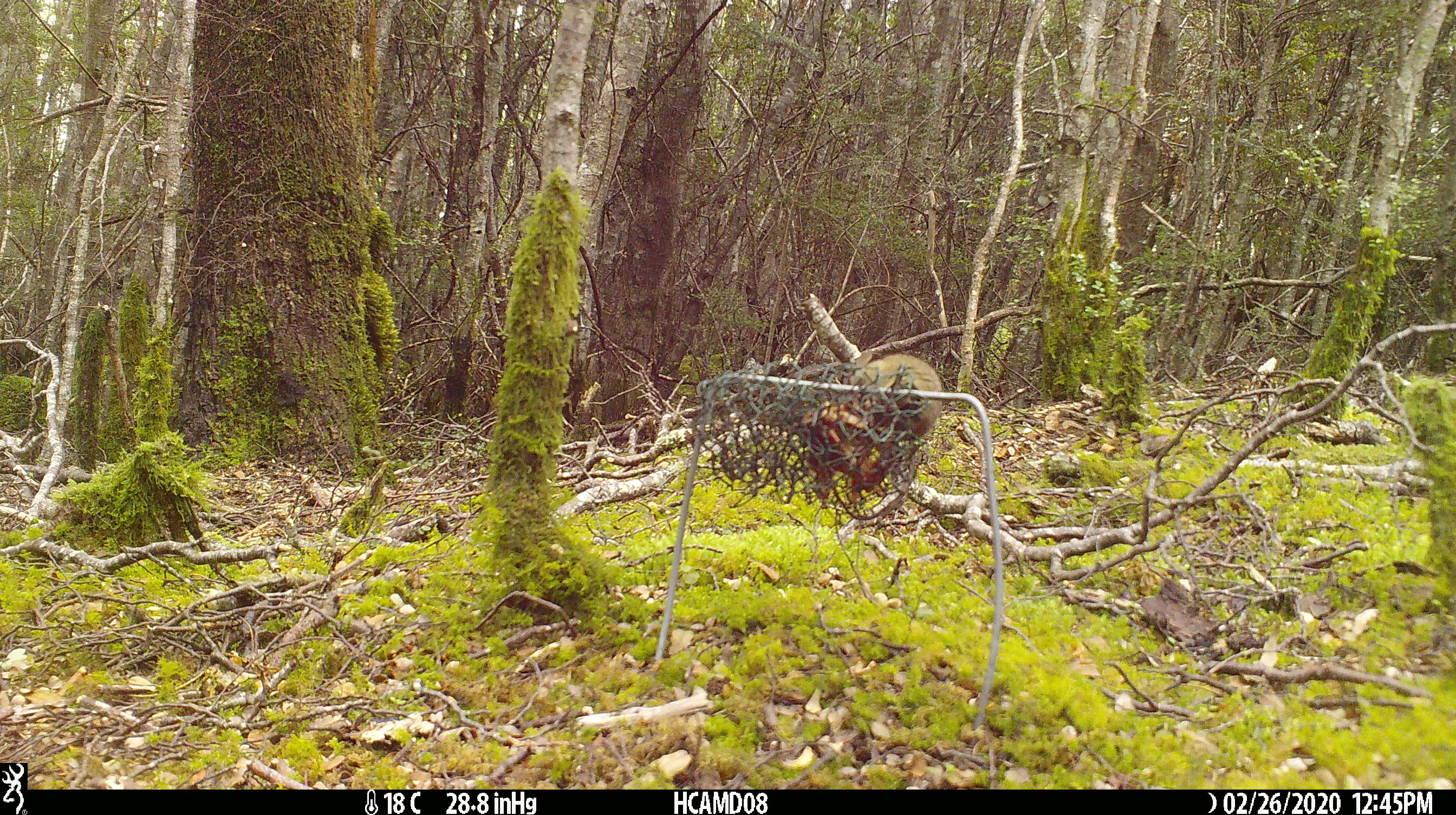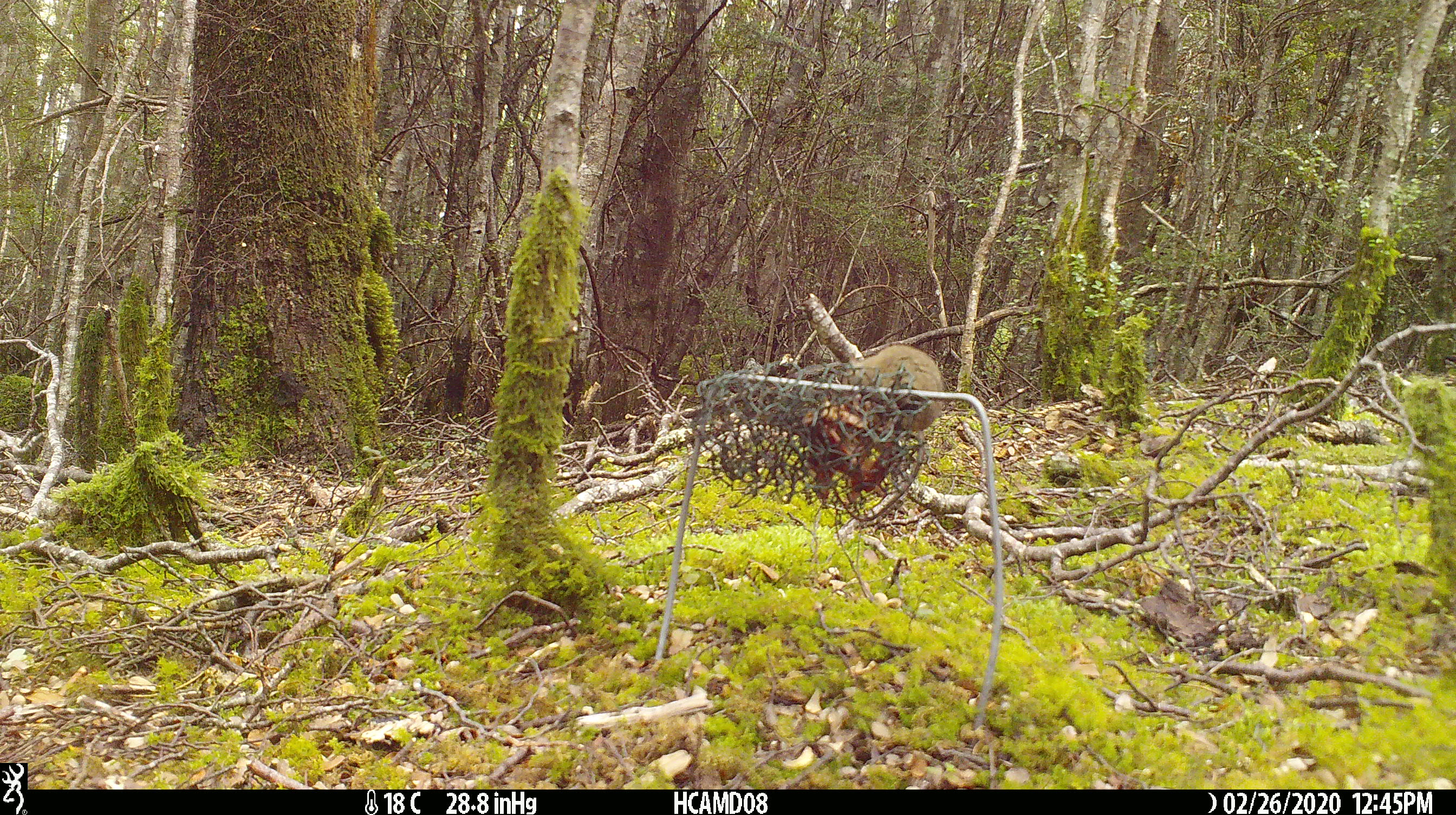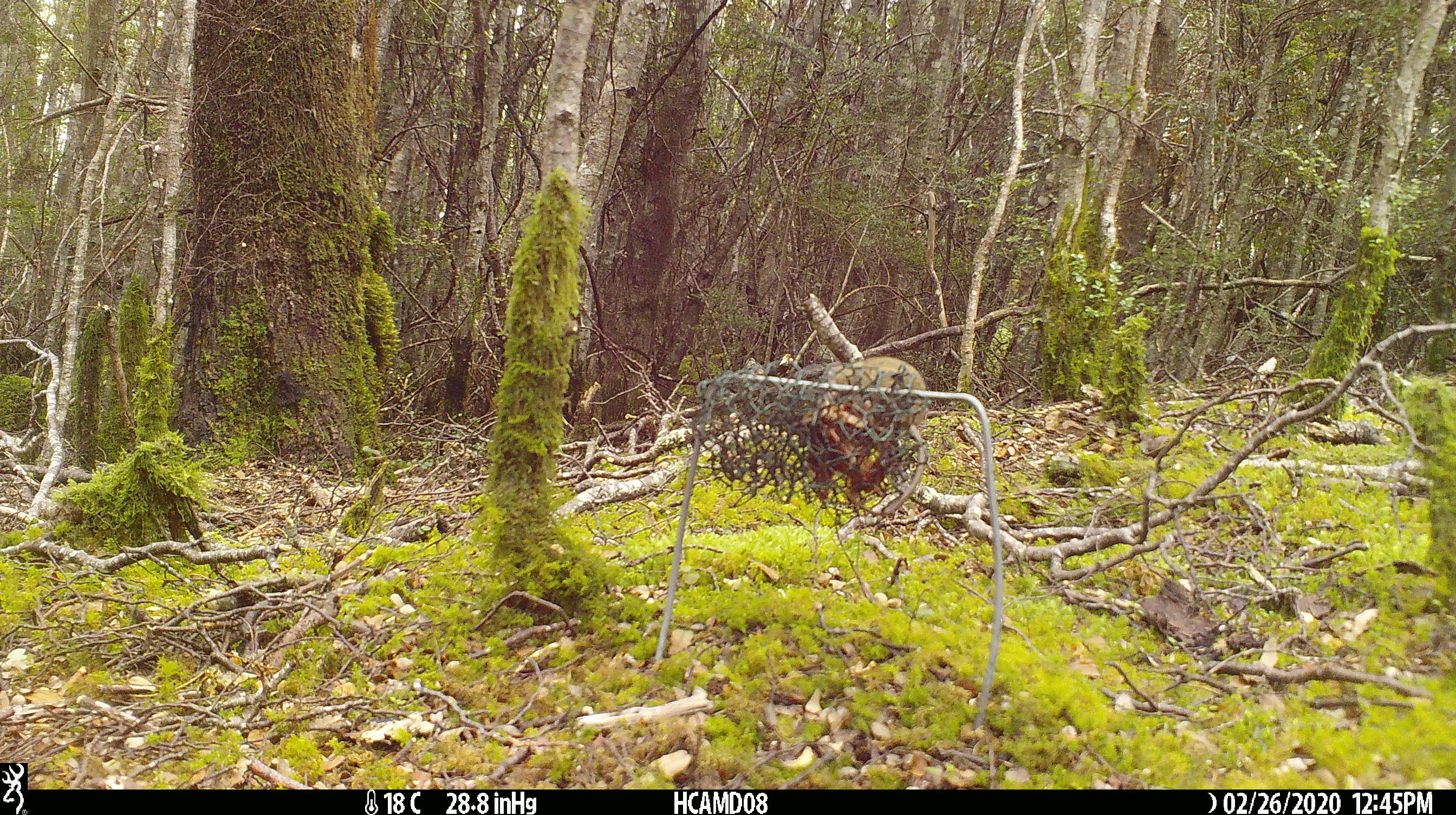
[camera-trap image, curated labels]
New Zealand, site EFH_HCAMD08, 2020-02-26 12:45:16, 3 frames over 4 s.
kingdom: Animalia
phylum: Chordata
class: Mammalia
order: Rodentia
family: Muridae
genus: Mus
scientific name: Mus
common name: mouse